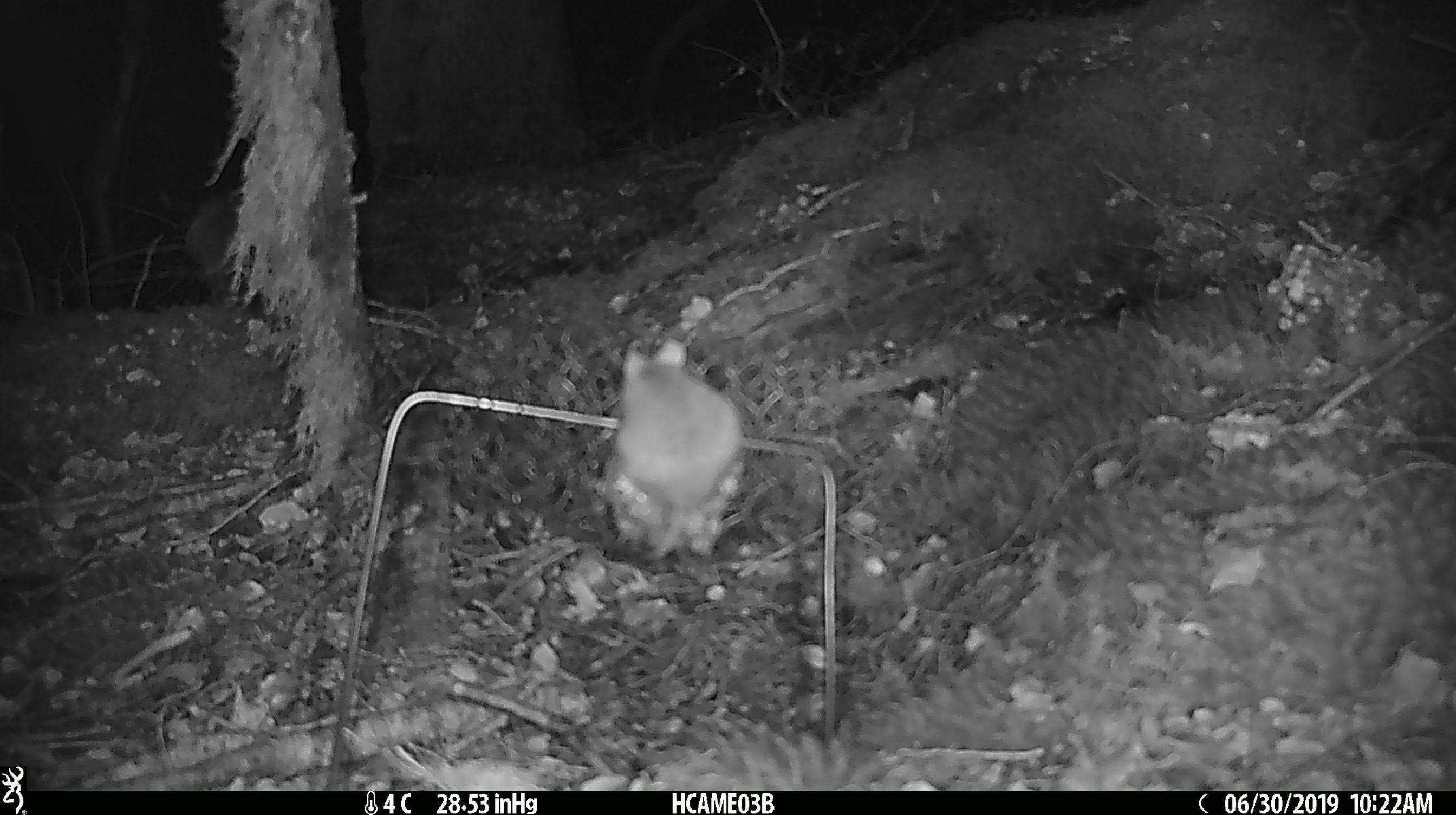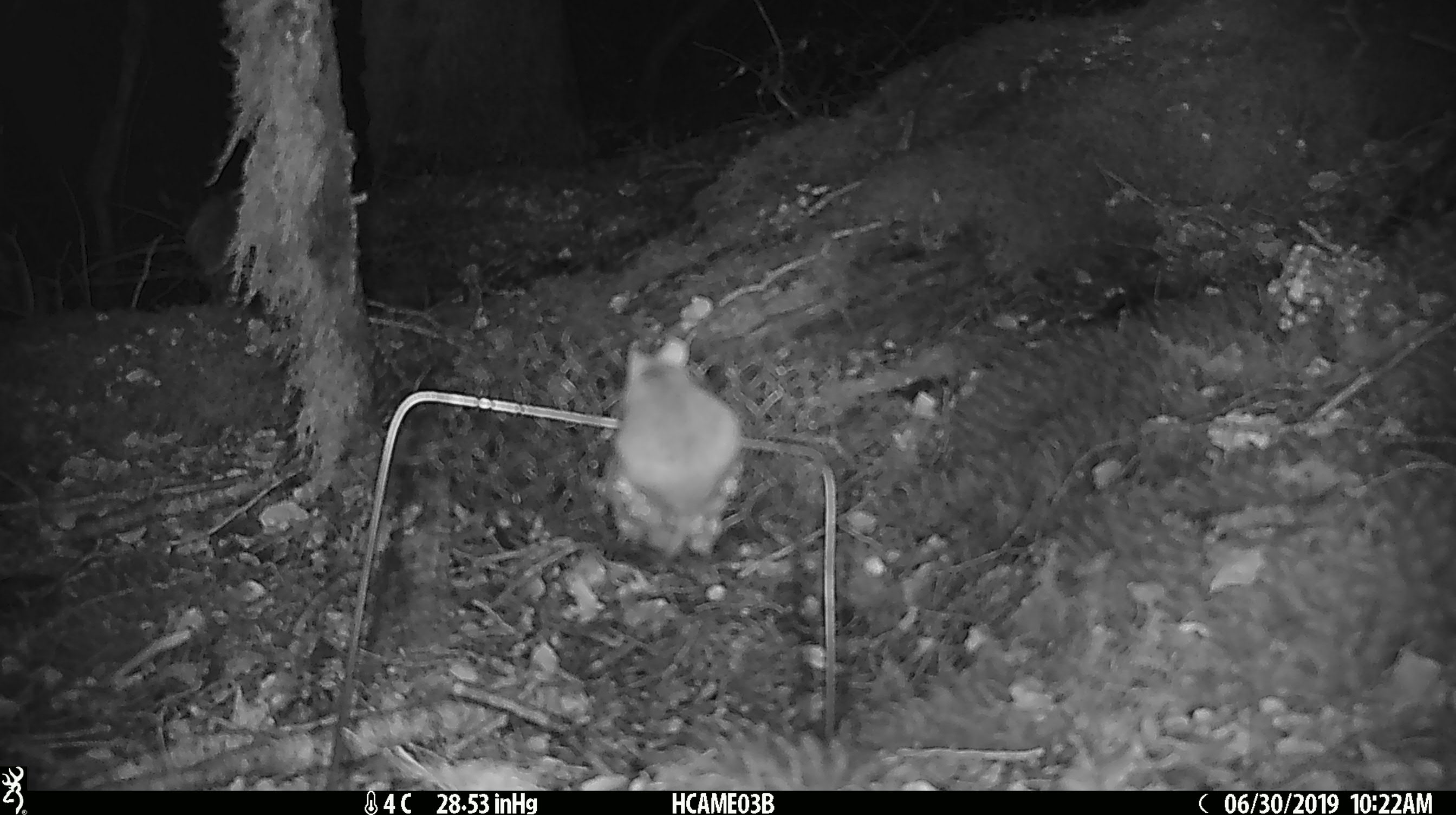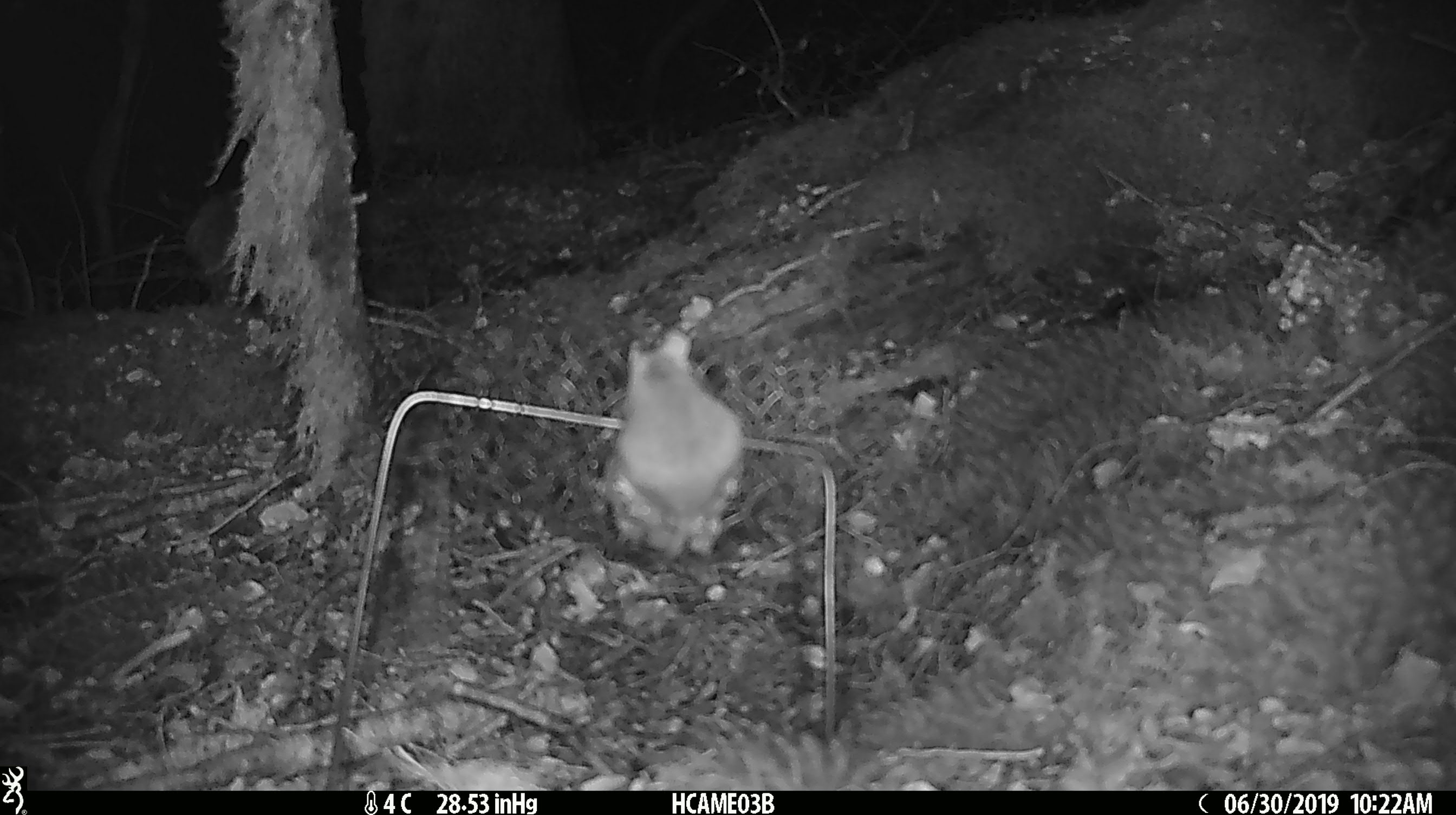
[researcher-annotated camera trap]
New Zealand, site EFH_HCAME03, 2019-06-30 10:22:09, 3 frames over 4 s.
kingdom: Animalia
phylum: Chordata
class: Mammalia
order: Rodentia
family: Muridae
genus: Mus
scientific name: Mus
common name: mouse